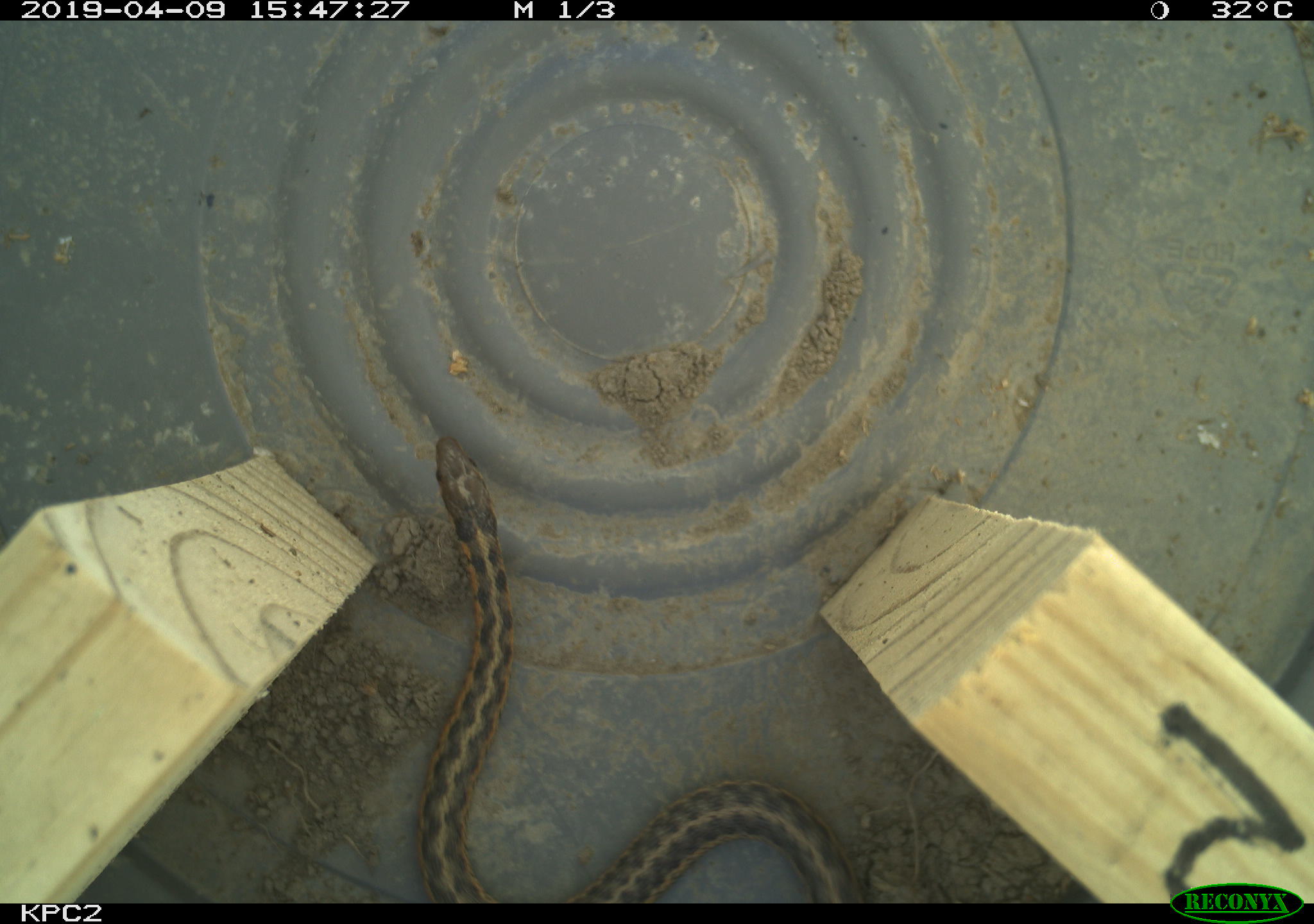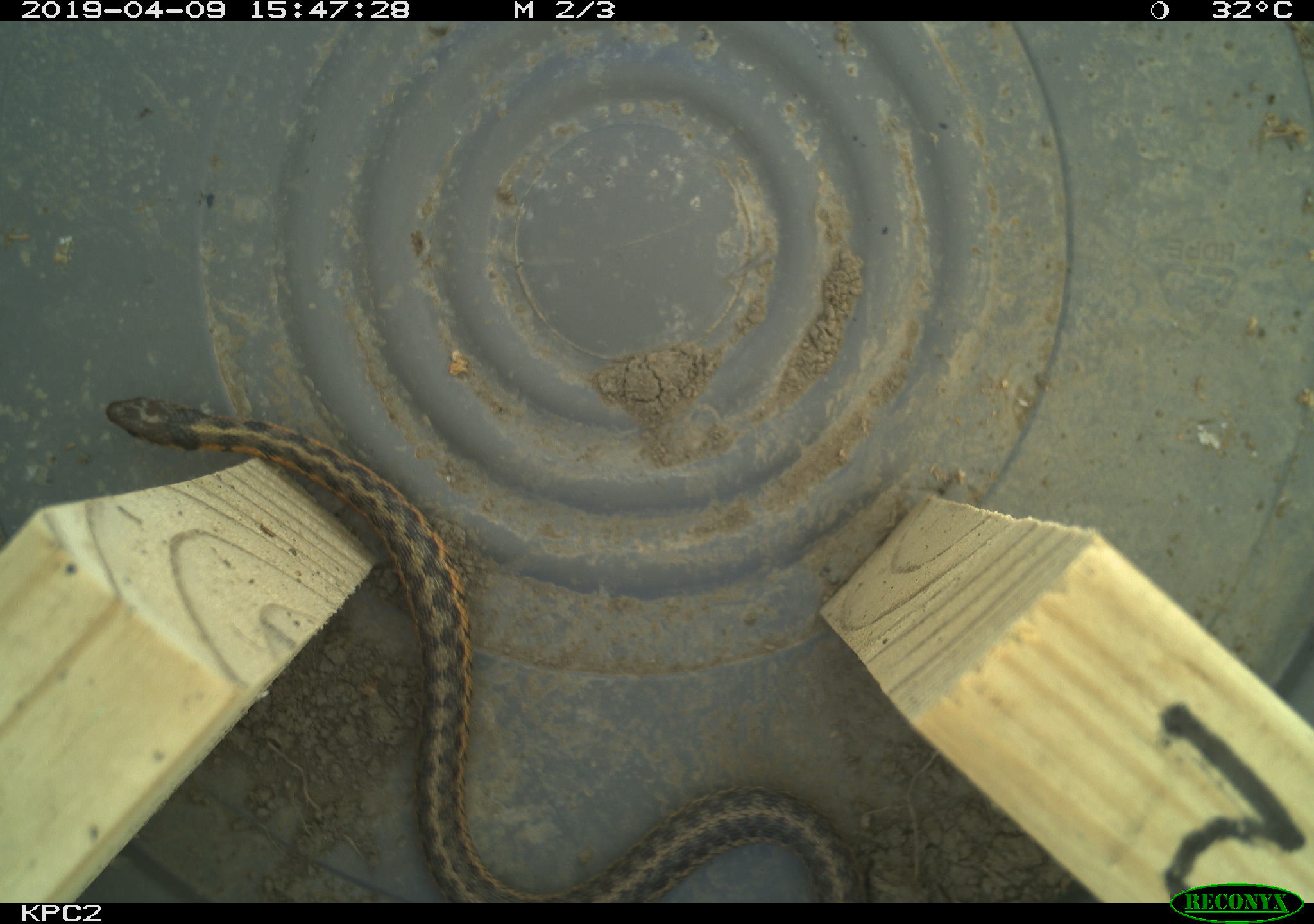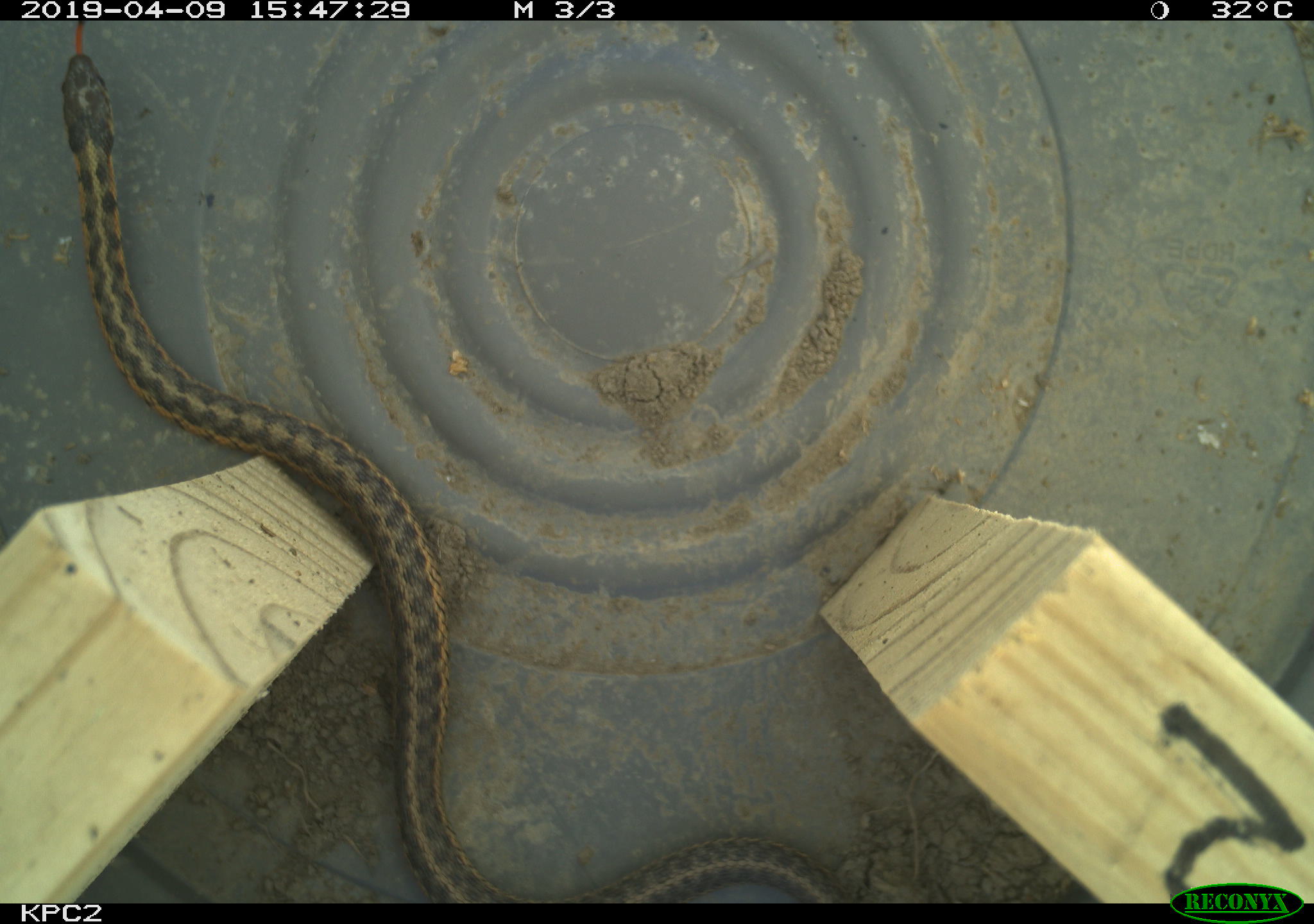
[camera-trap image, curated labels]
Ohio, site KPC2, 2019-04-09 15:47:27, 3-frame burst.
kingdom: Animalia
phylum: Chordata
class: Reptilia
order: Squamata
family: Colubridae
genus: Thamnophis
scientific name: Thamnophis sirtalis sirtalis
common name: eastern gartersnake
Eastern gartersnake (Thamnophis sirtalis sirtalis).